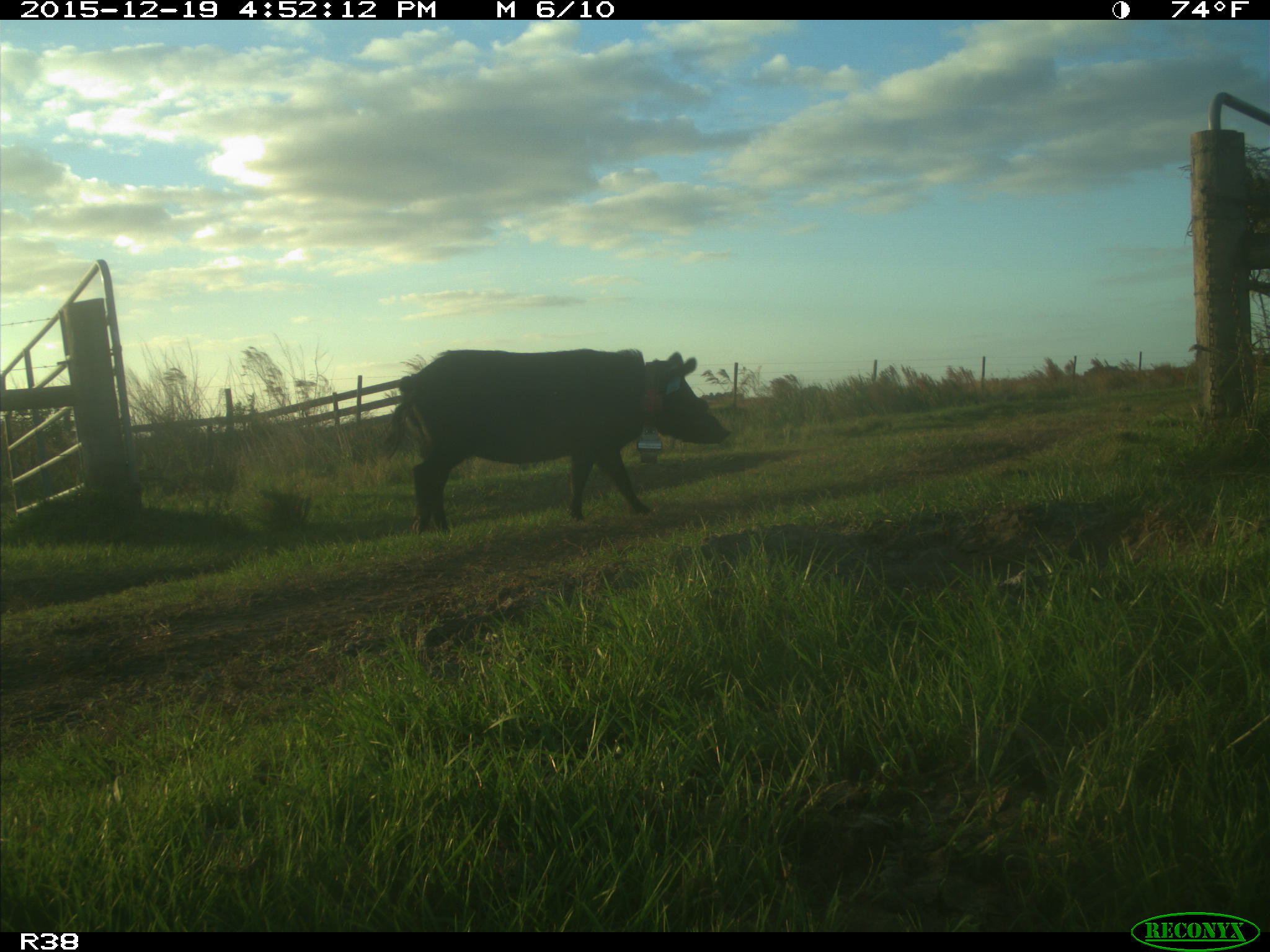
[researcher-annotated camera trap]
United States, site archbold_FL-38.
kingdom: Animalia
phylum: Chordata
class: Mammalia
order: Artiodactyla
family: Suidae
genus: Sus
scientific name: Sus scrofa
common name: wild boar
Sus scrofa (wild boar).